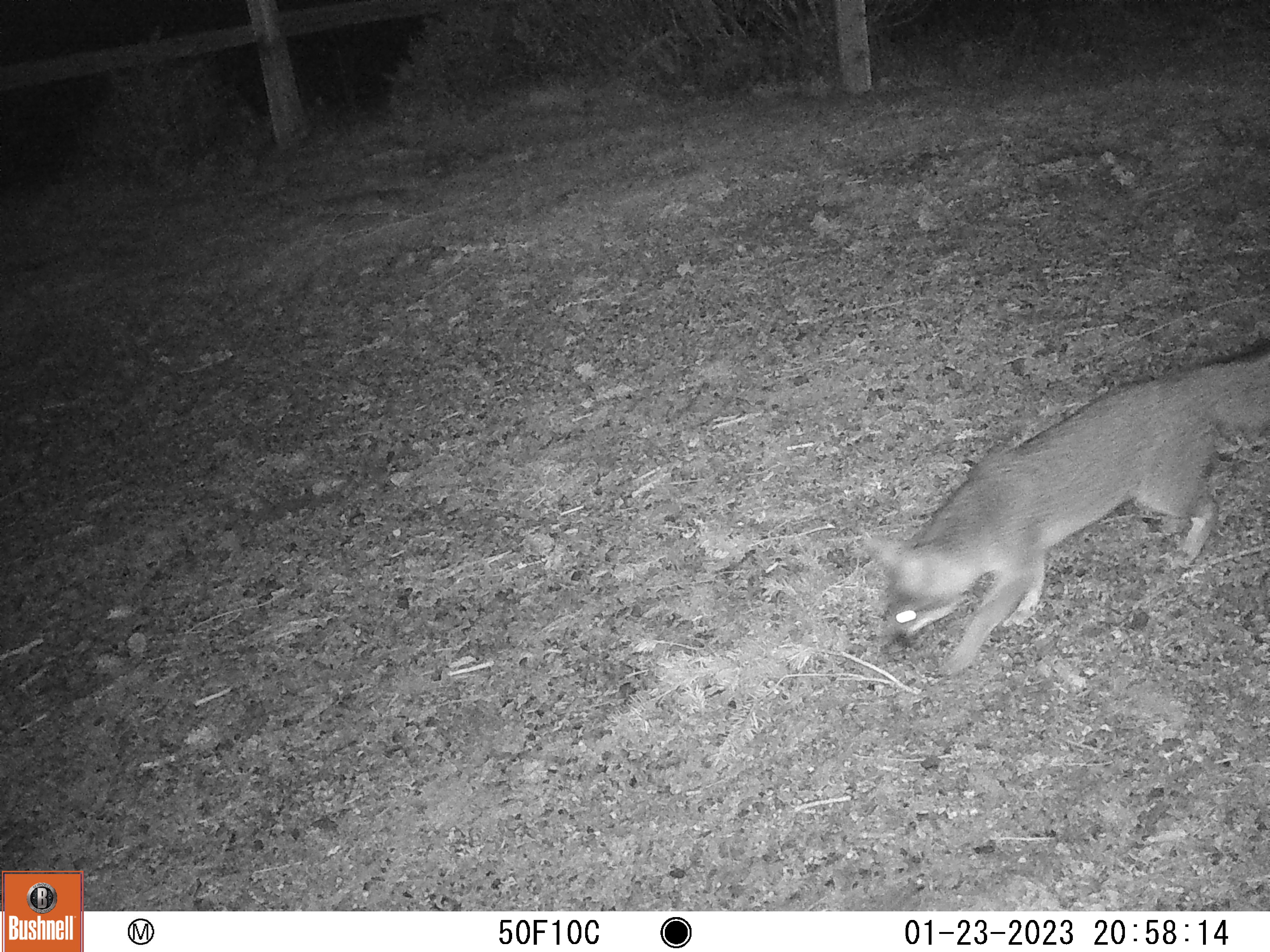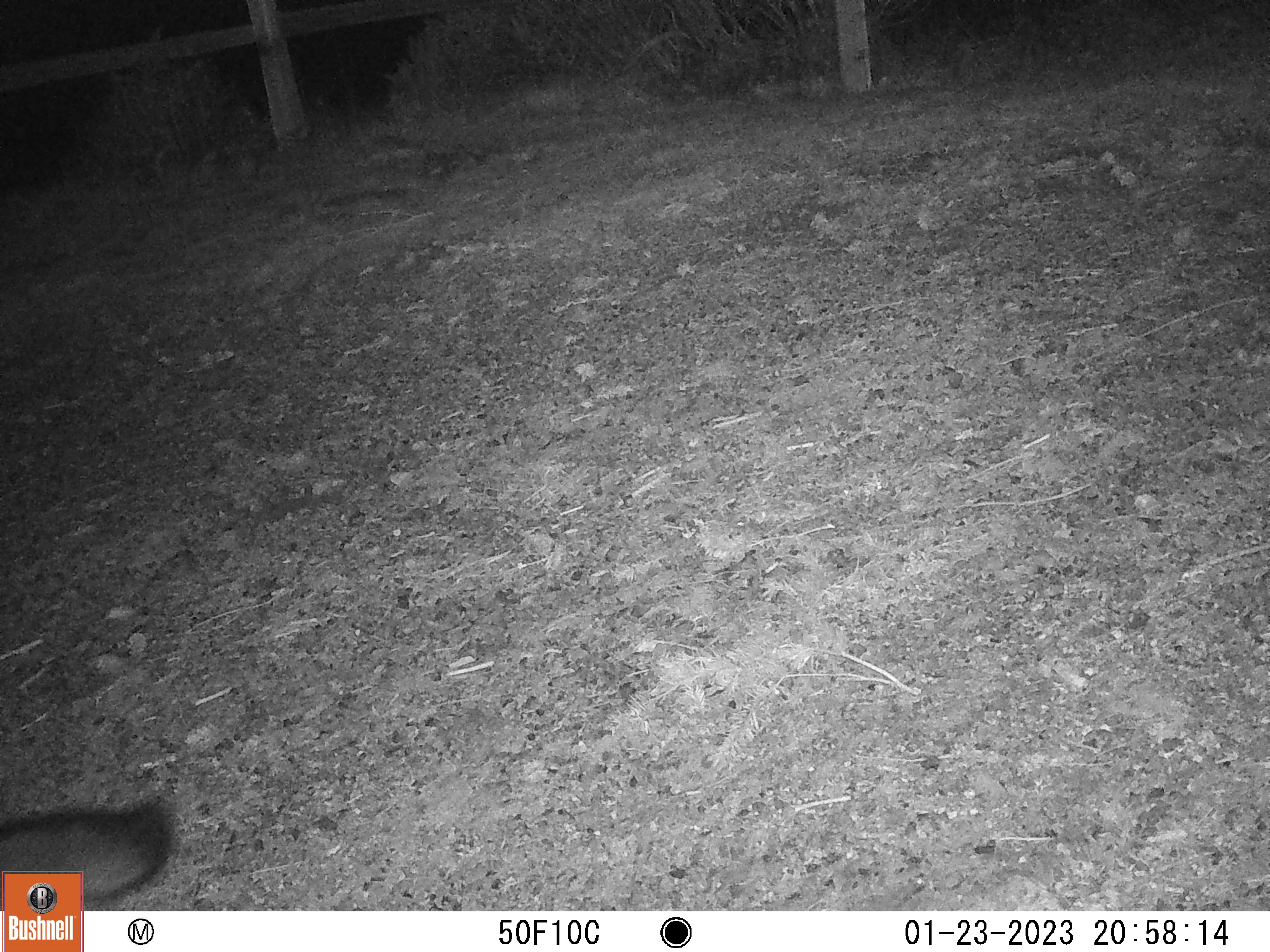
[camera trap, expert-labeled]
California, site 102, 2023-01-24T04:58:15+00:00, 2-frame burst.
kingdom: Animalia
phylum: Chordata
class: Mammalia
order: Carnivora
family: Canidae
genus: Urocyon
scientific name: Urocyon cinereoargenteus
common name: gray fox